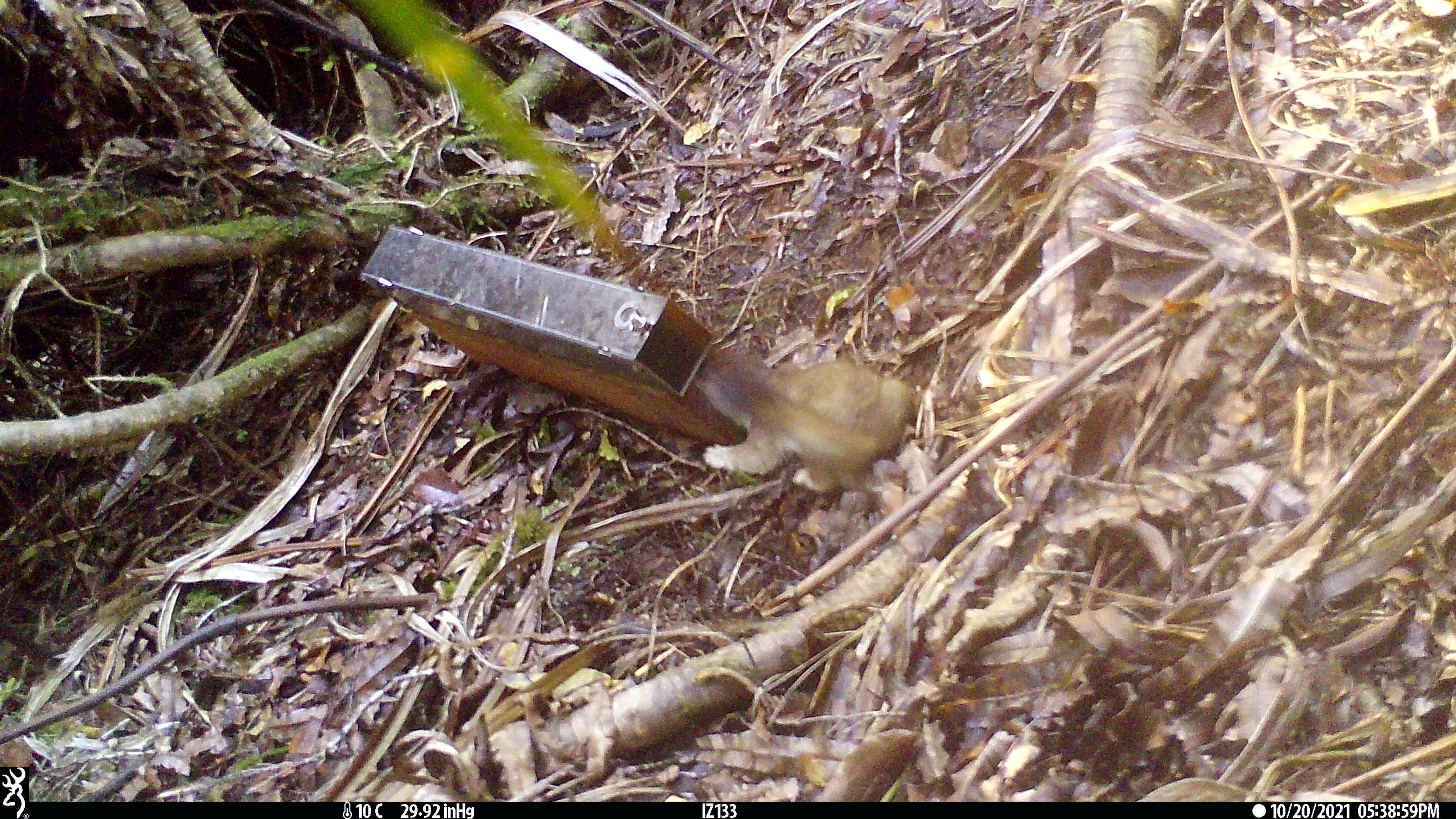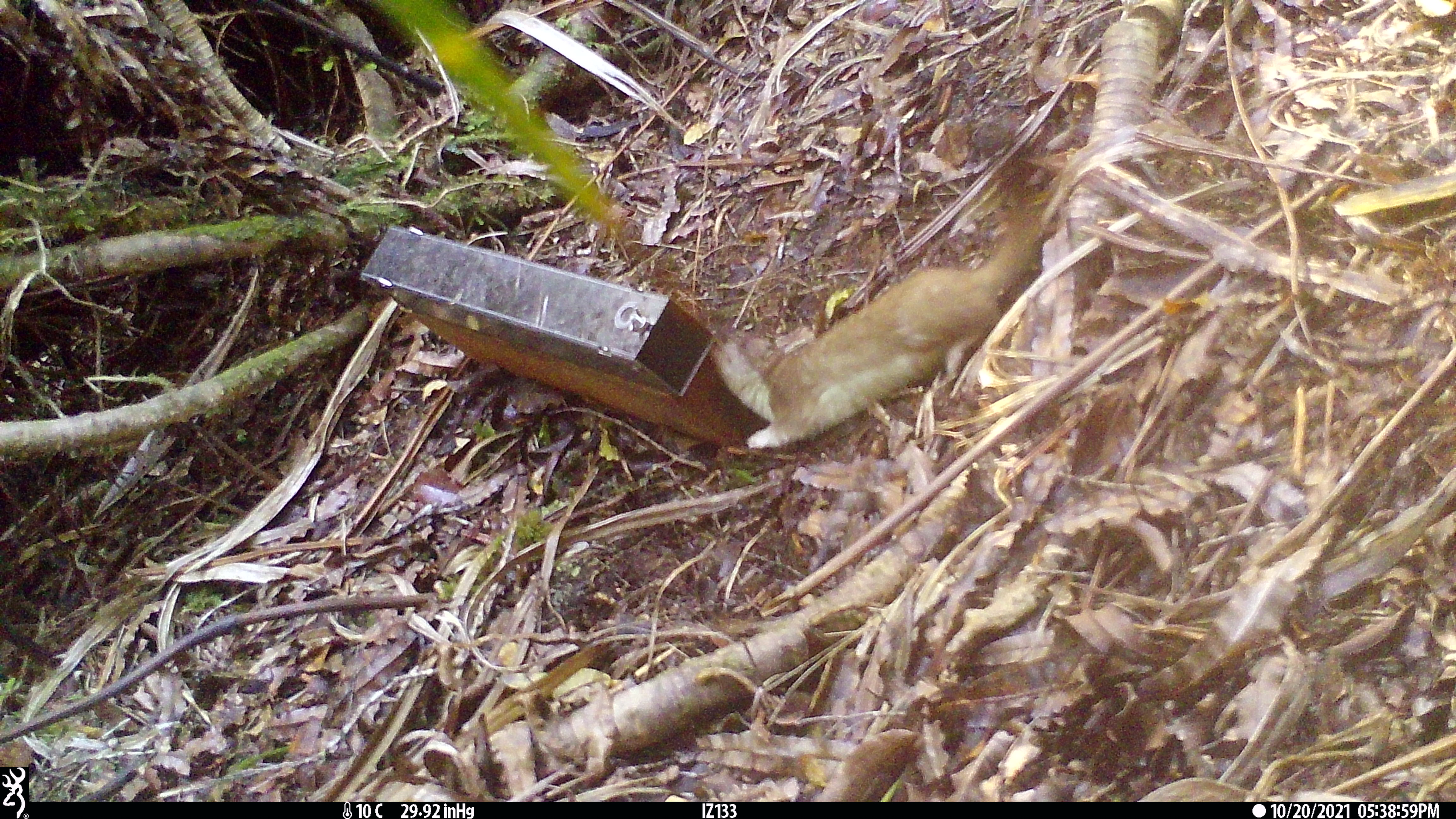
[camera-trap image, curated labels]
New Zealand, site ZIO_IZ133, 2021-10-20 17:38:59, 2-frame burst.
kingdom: Animalia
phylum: Chordata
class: Mammalia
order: Carnivora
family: Mustelidae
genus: Mustela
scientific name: Mustela erminea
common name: stoat